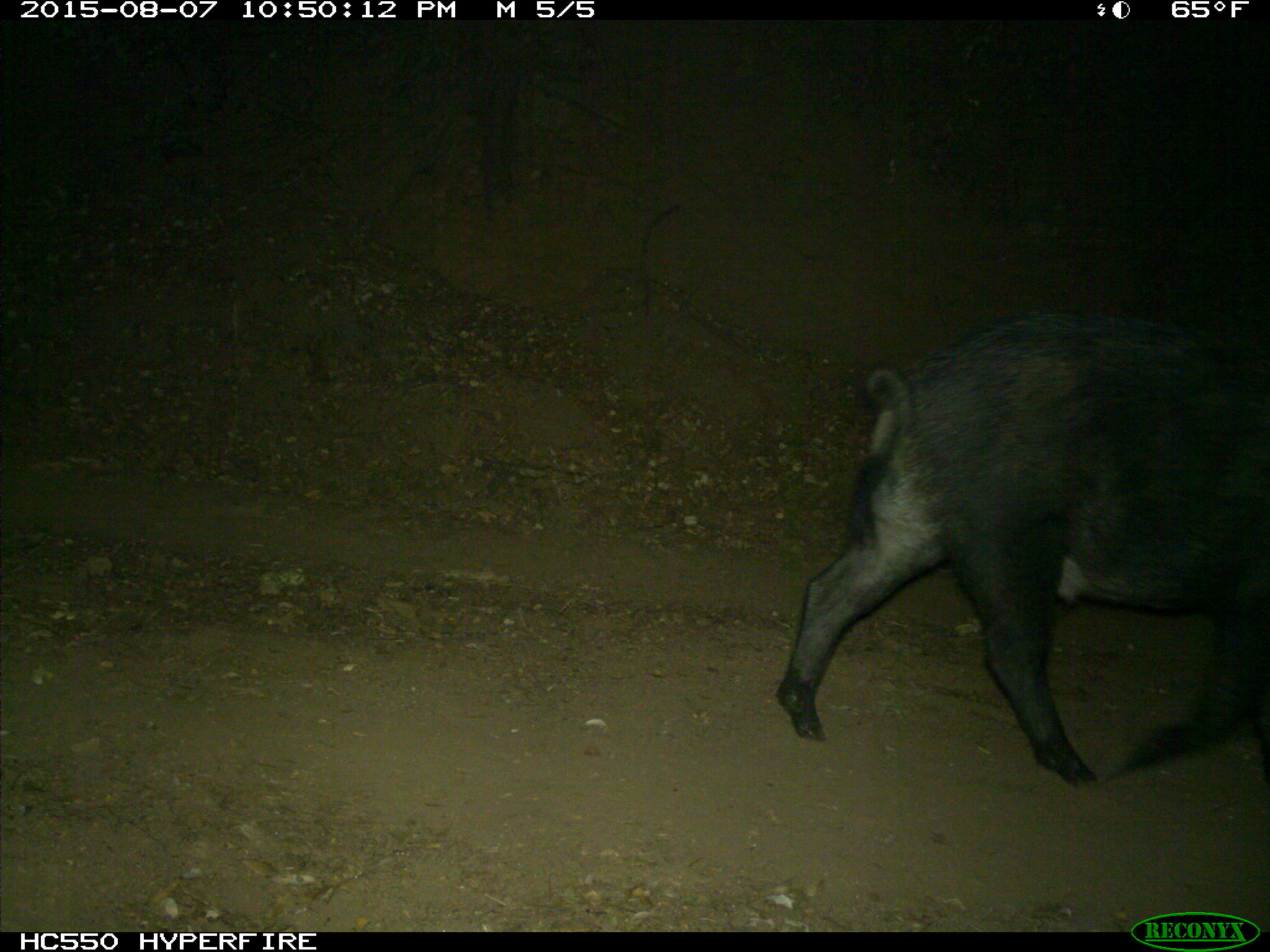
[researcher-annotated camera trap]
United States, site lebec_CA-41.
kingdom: Animalia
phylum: Chordata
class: Mammalia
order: Artiodactyla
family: Suidae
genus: Sus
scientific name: Sus scrofa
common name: wild boar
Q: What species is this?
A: Sus scrofa (wild boar).